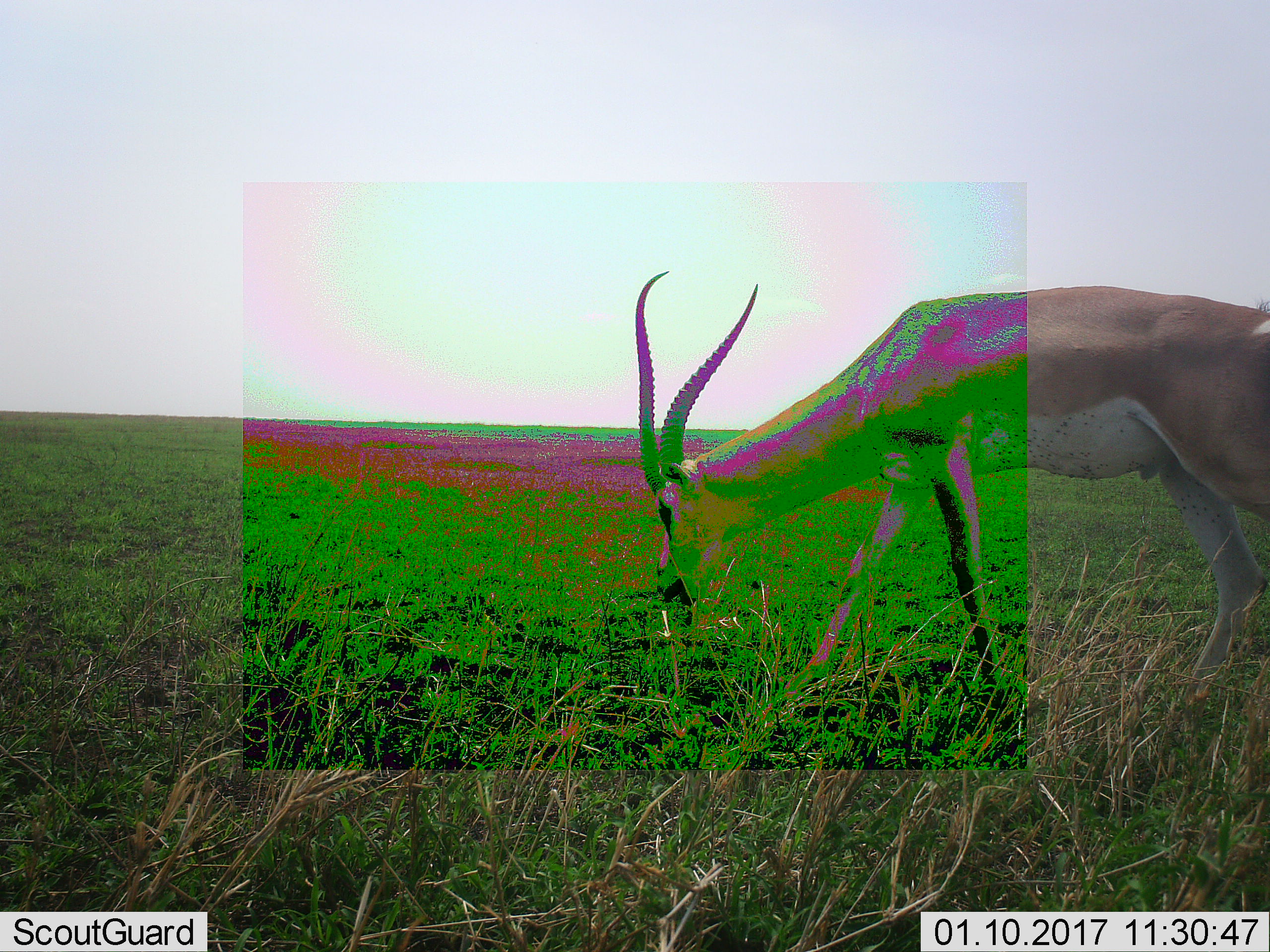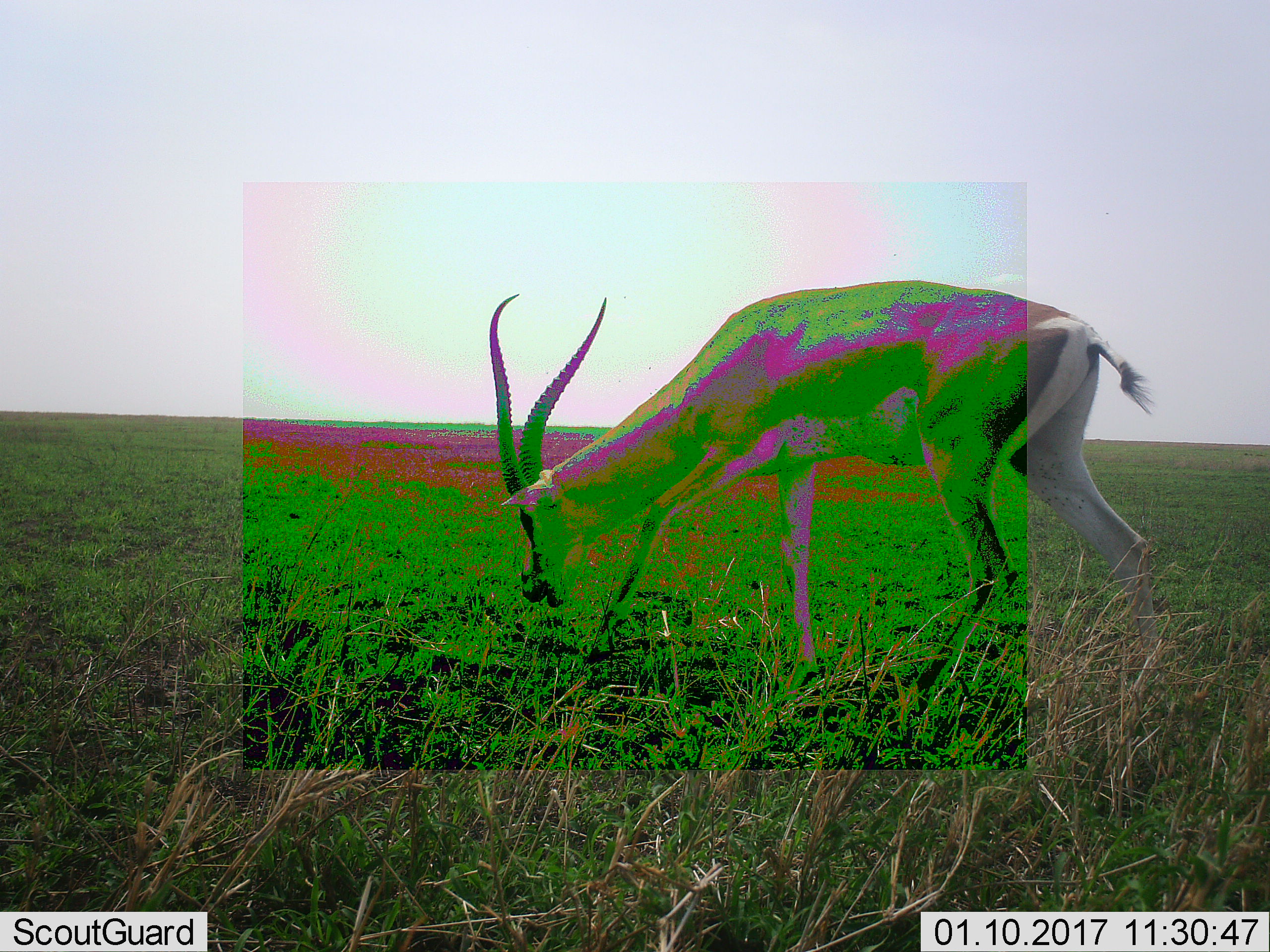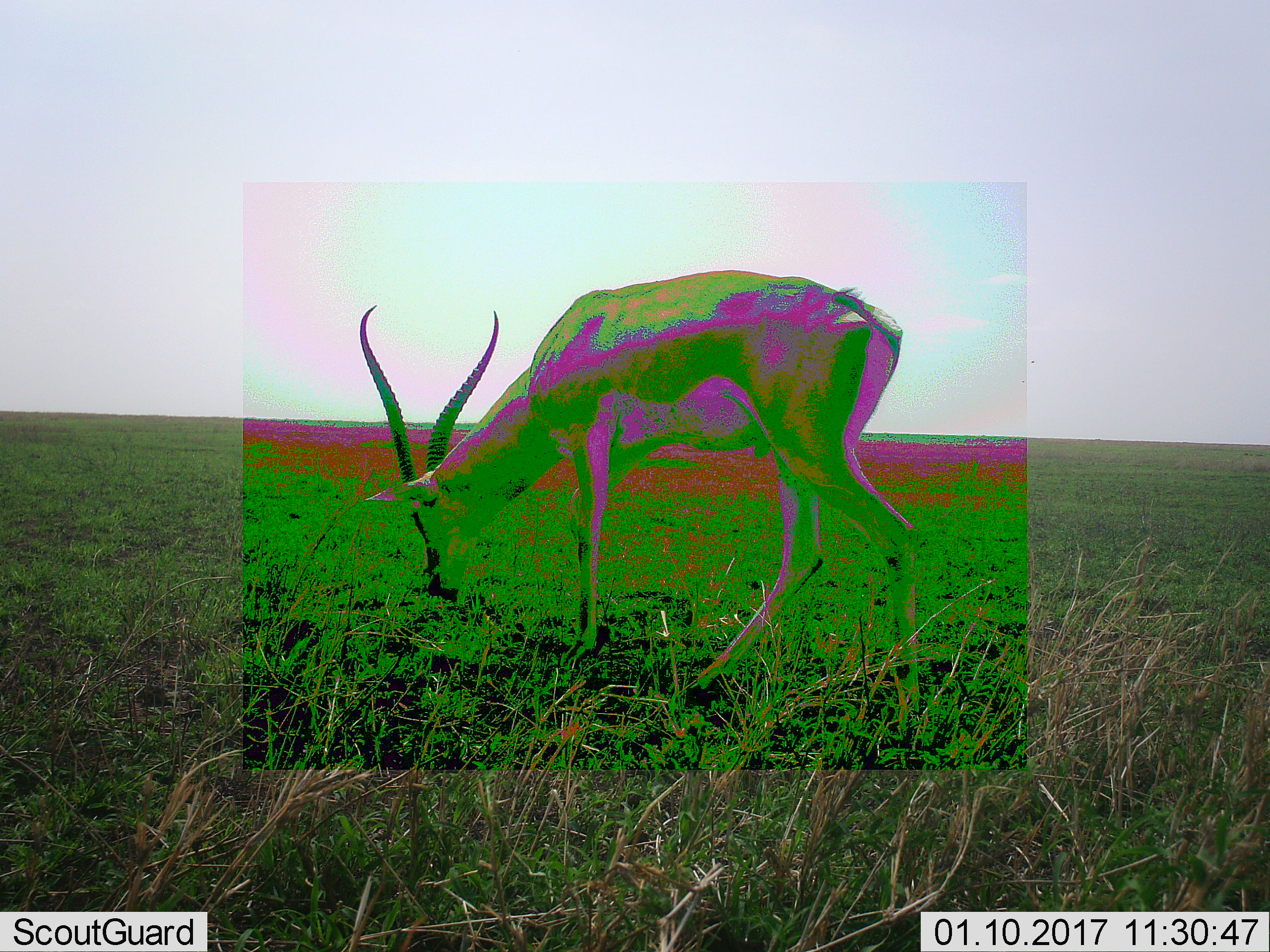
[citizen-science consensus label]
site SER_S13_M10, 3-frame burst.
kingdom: Animalia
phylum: Chordata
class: Mammalia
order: Artiodactyla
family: Bovidae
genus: Nanger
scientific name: Nanger granti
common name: grant's gazelle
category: gazellegrants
Gazellegrants (grant's gazelle) (Nanger granti), count 1. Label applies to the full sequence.